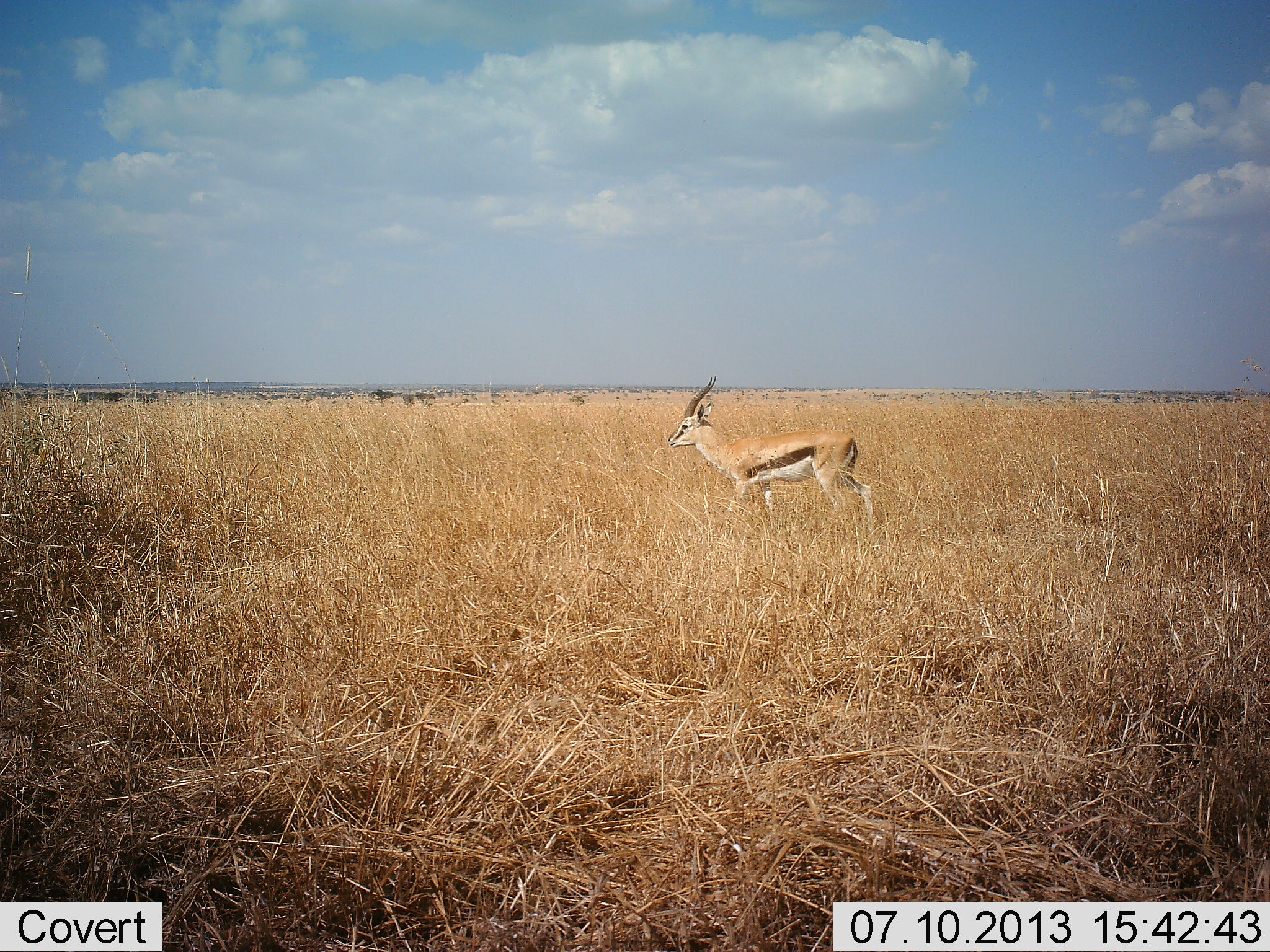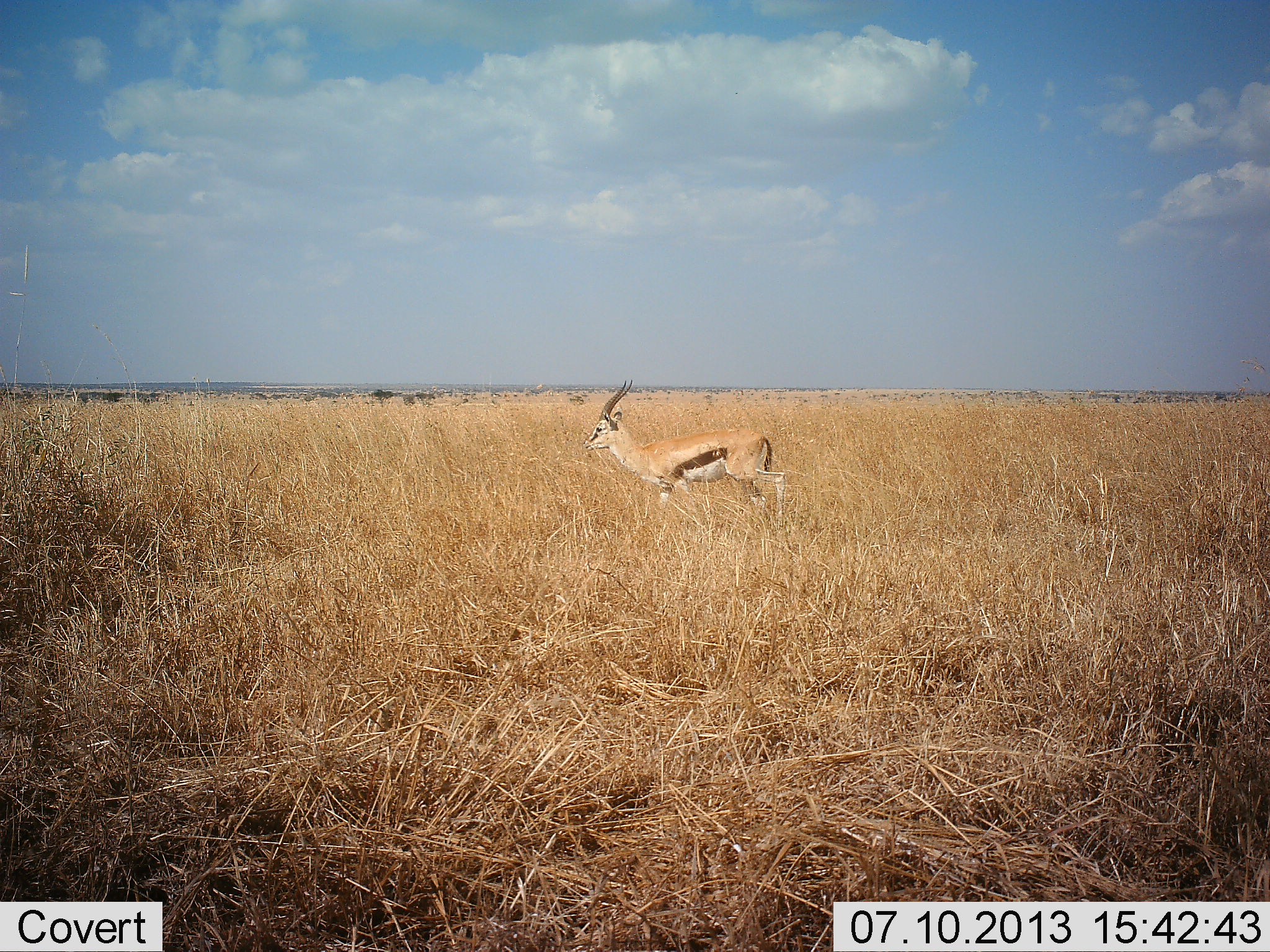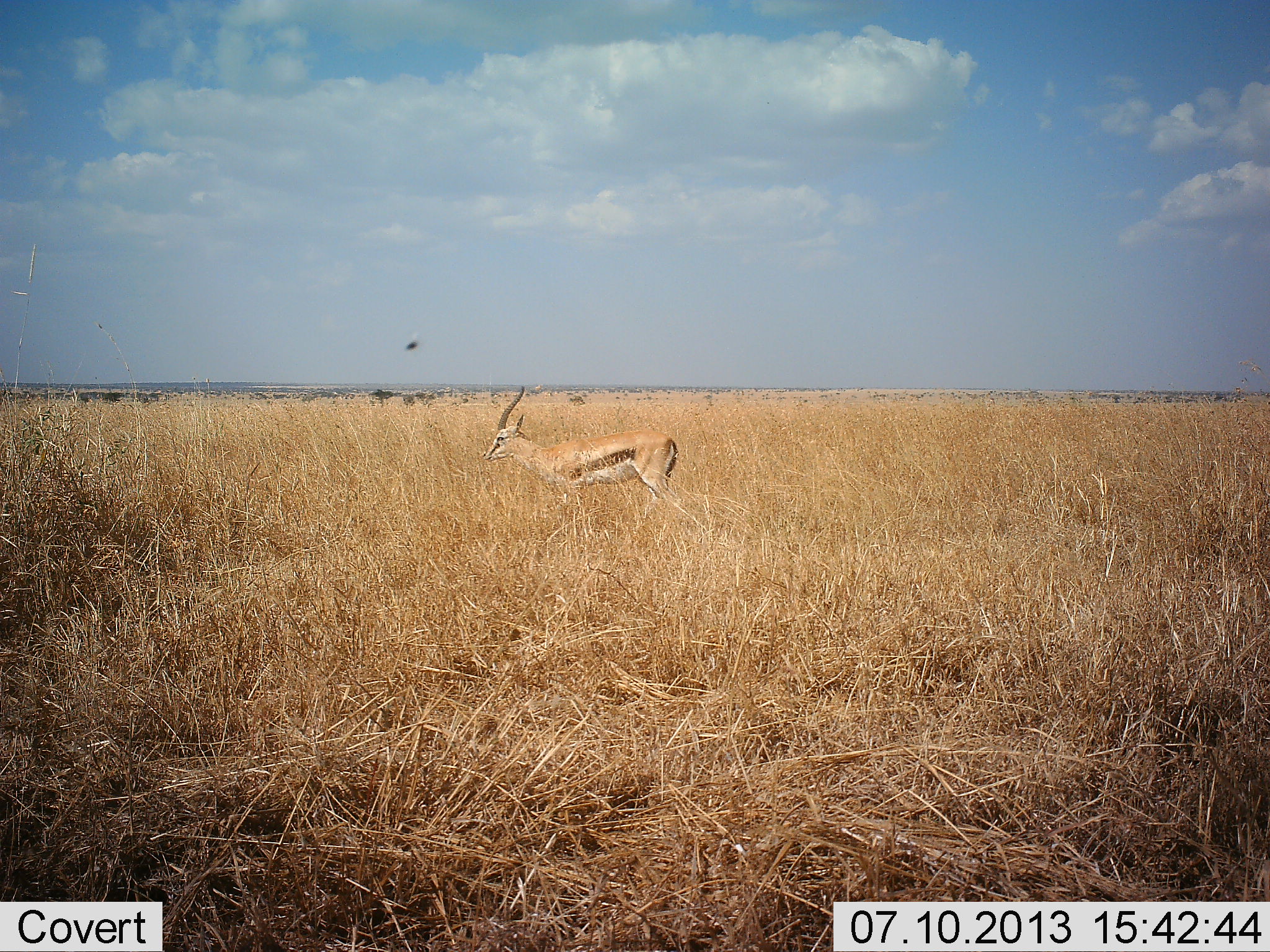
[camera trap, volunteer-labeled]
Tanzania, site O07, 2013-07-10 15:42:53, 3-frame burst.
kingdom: Animalia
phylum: Chordata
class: Mammalia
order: Artiodactyla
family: Bovidae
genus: Eudorcas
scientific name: Eudorcas thomsonii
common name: thomson's gazelle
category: gazellethomsons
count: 1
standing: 15%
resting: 0%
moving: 85%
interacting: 0%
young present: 0%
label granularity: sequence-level